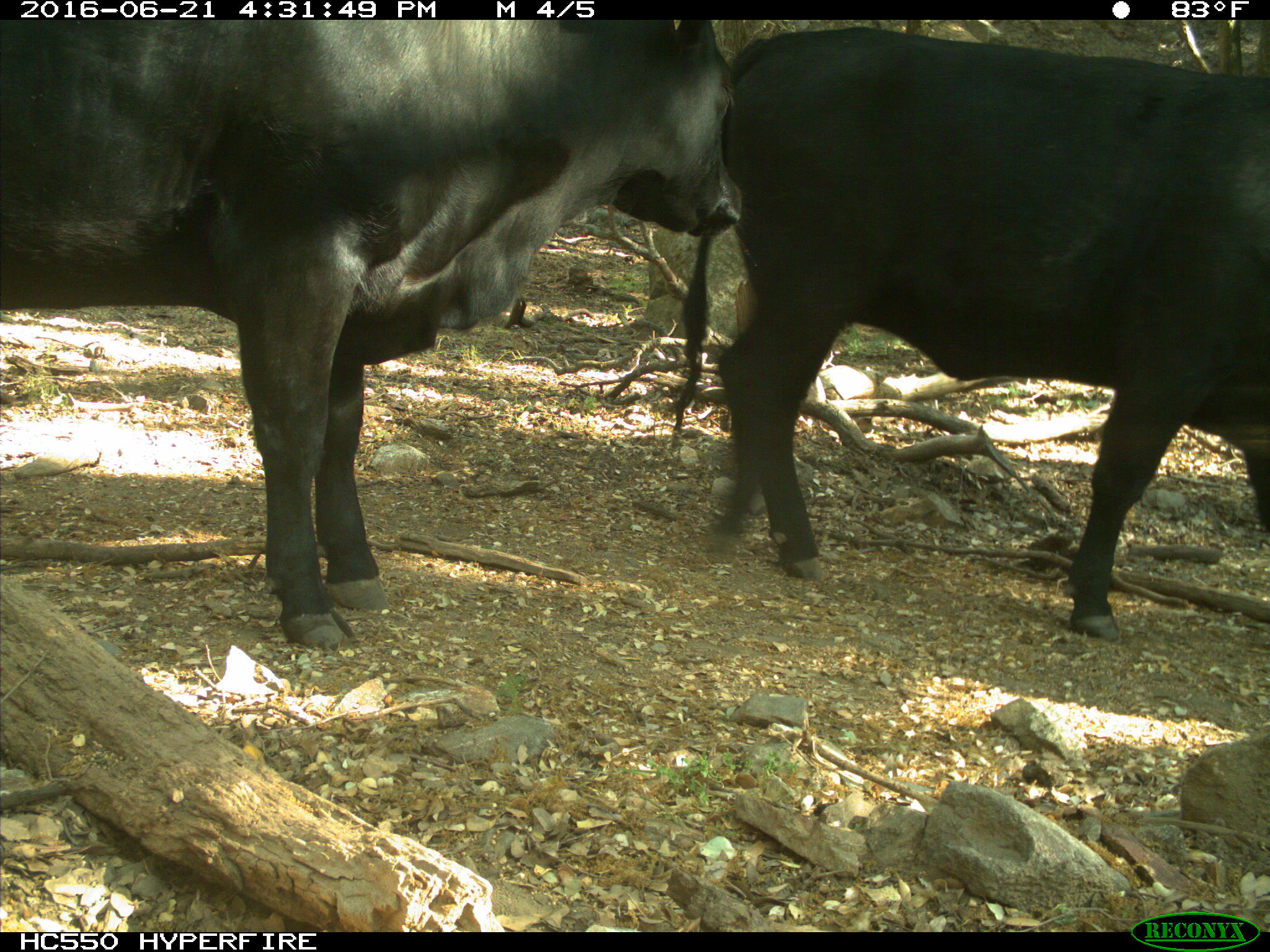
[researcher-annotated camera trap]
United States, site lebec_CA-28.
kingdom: Animalia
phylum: Chordata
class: Mammalia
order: Artiodactyla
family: Bovidae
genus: Bos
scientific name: Bos taurus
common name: domestic cow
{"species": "Bos taurus (domestic cow)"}